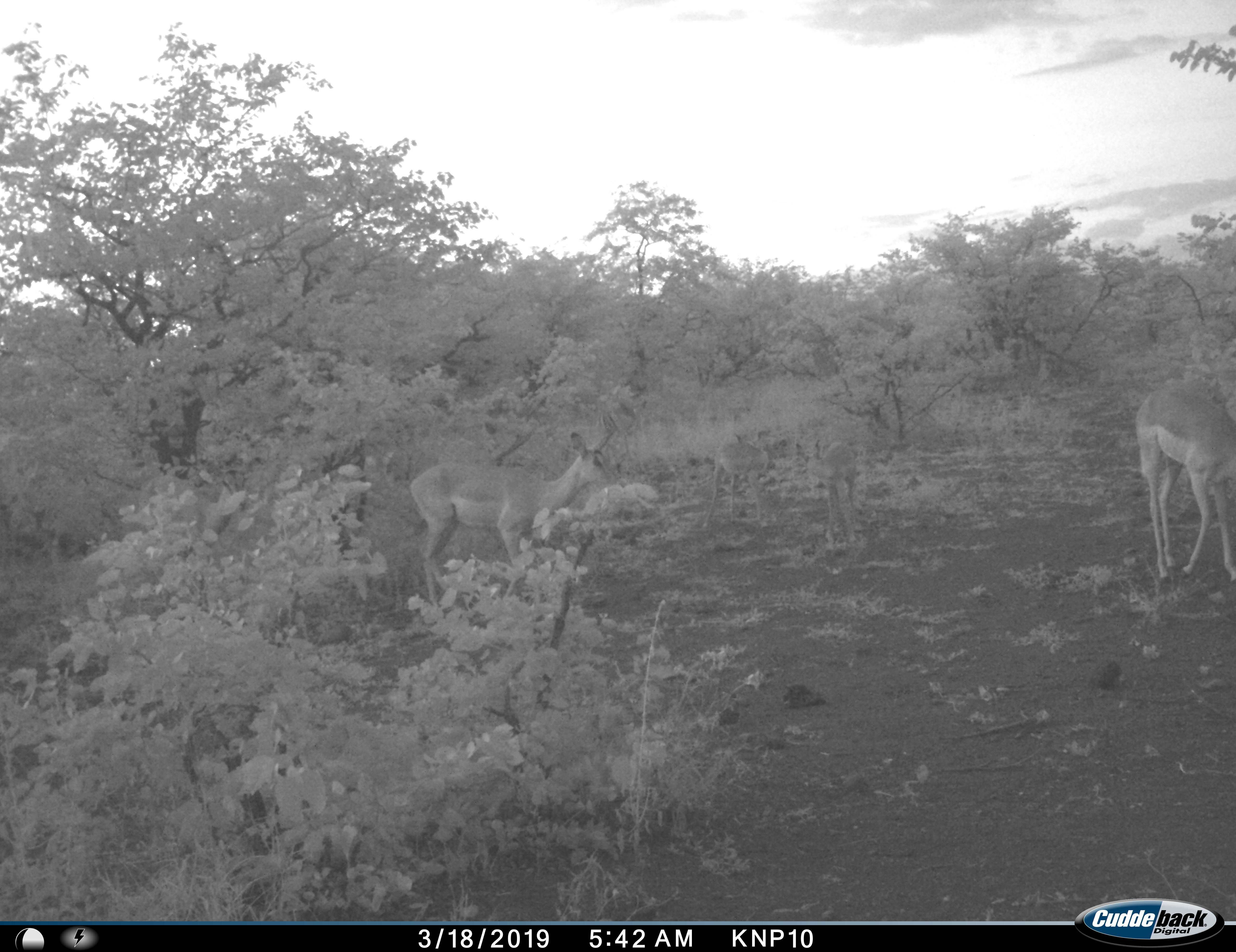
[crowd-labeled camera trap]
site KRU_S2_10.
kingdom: Animalia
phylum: Chordata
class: Mammalia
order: Artiodactyla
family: Bovidae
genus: Aepyceros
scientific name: Aepyceros melampus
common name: impala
Impala (Aepyceros melampus), count 2. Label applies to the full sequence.